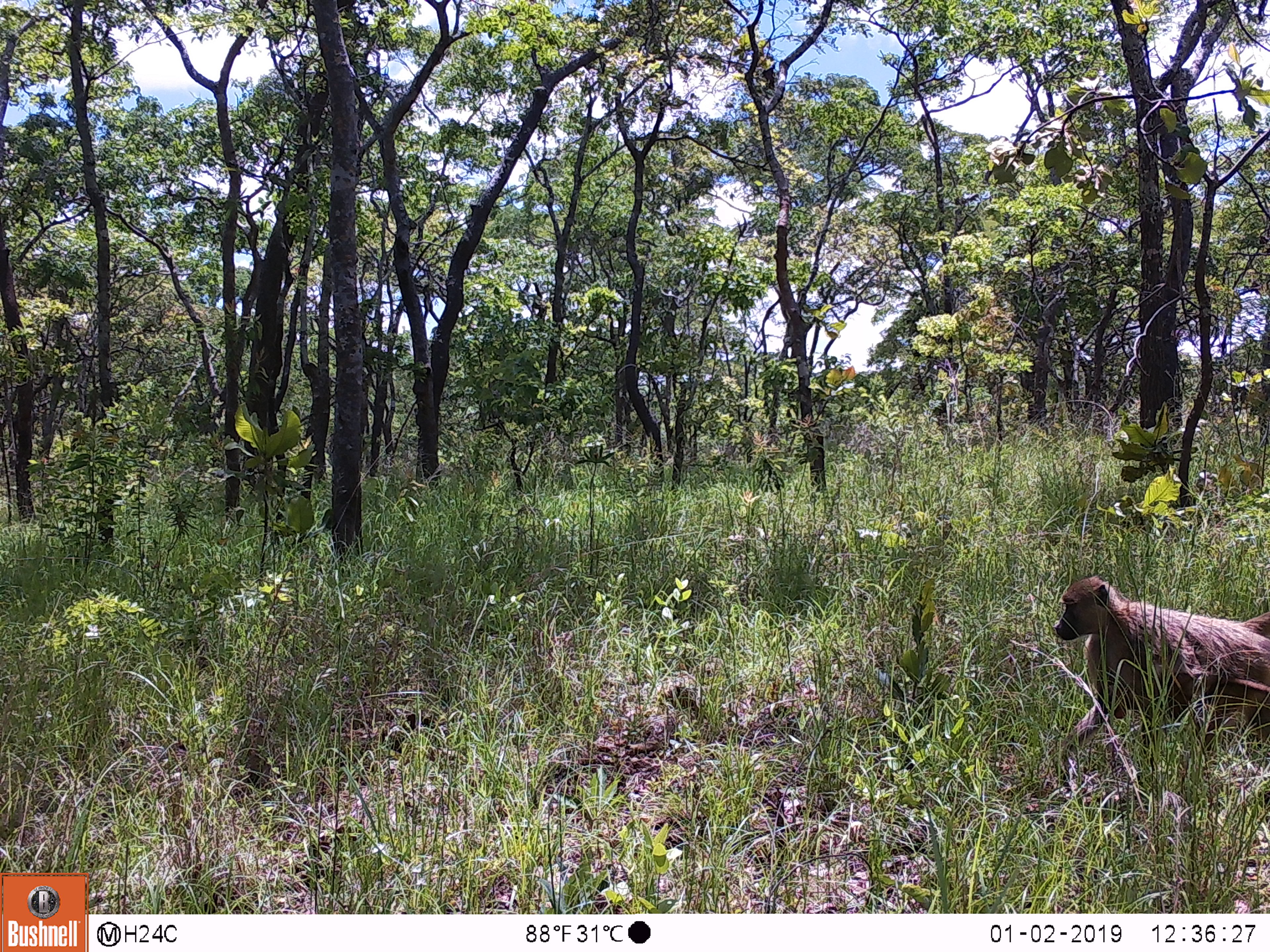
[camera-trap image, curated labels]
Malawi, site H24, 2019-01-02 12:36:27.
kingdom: Animalia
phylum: Chordata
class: Mammalia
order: Primates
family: Cercopithecidae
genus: Papio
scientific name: Papio cynocephalus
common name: yellow baboon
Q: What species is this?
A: Yellow baboon (Papio cynocephalus).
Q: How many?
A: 1.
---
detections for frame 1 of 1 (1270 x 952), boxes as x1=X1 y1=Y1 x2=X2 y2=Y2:
yellow baboon: x1=1049 y1=570 x2=1263 y2=804